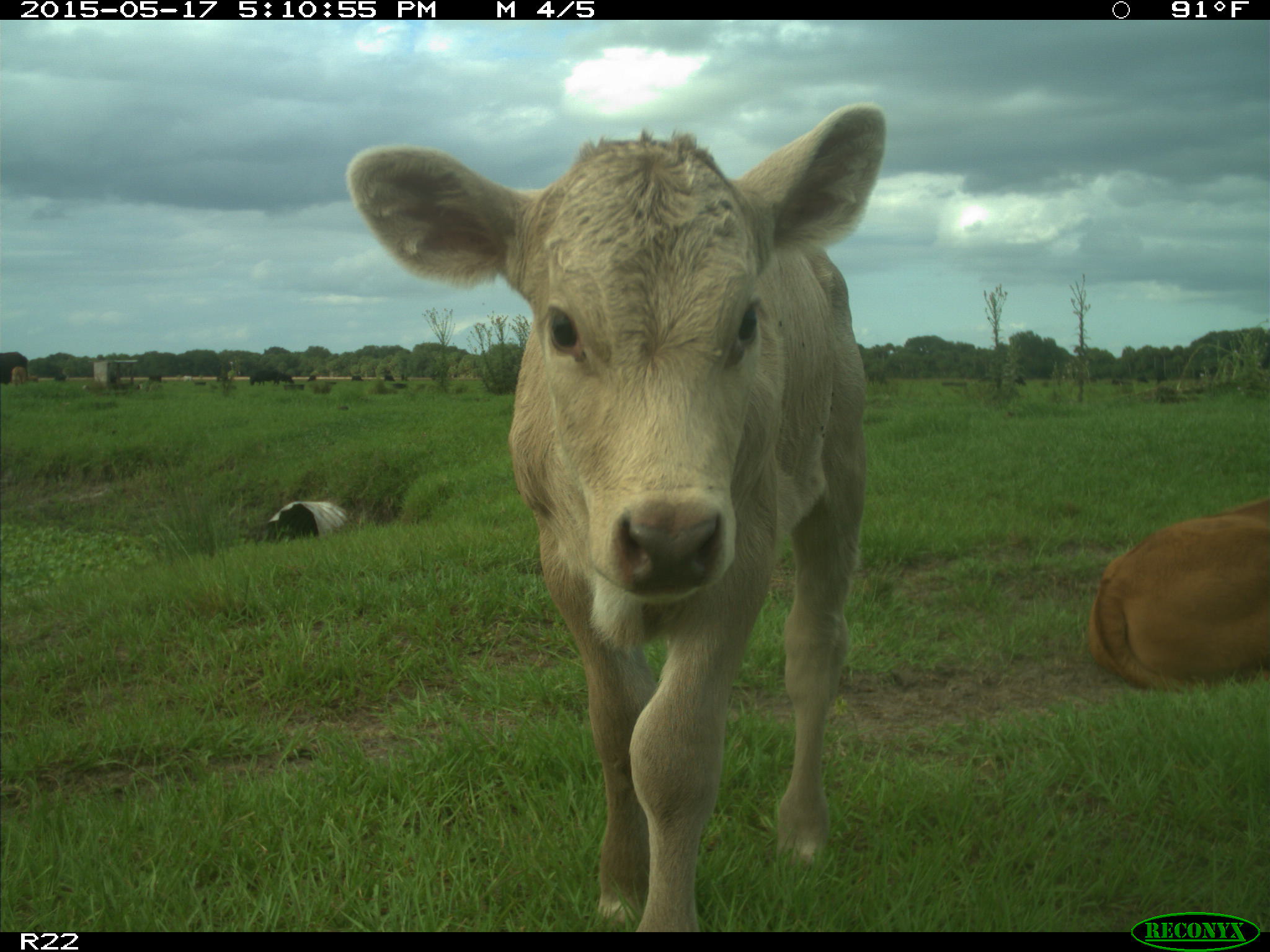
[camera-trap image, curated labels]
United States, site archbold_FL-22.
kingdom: Animalia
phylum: Chordata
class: Mammalia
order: Artiodactyla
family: Bovidae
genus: Bos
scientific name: Bos taurus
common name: domestic cow